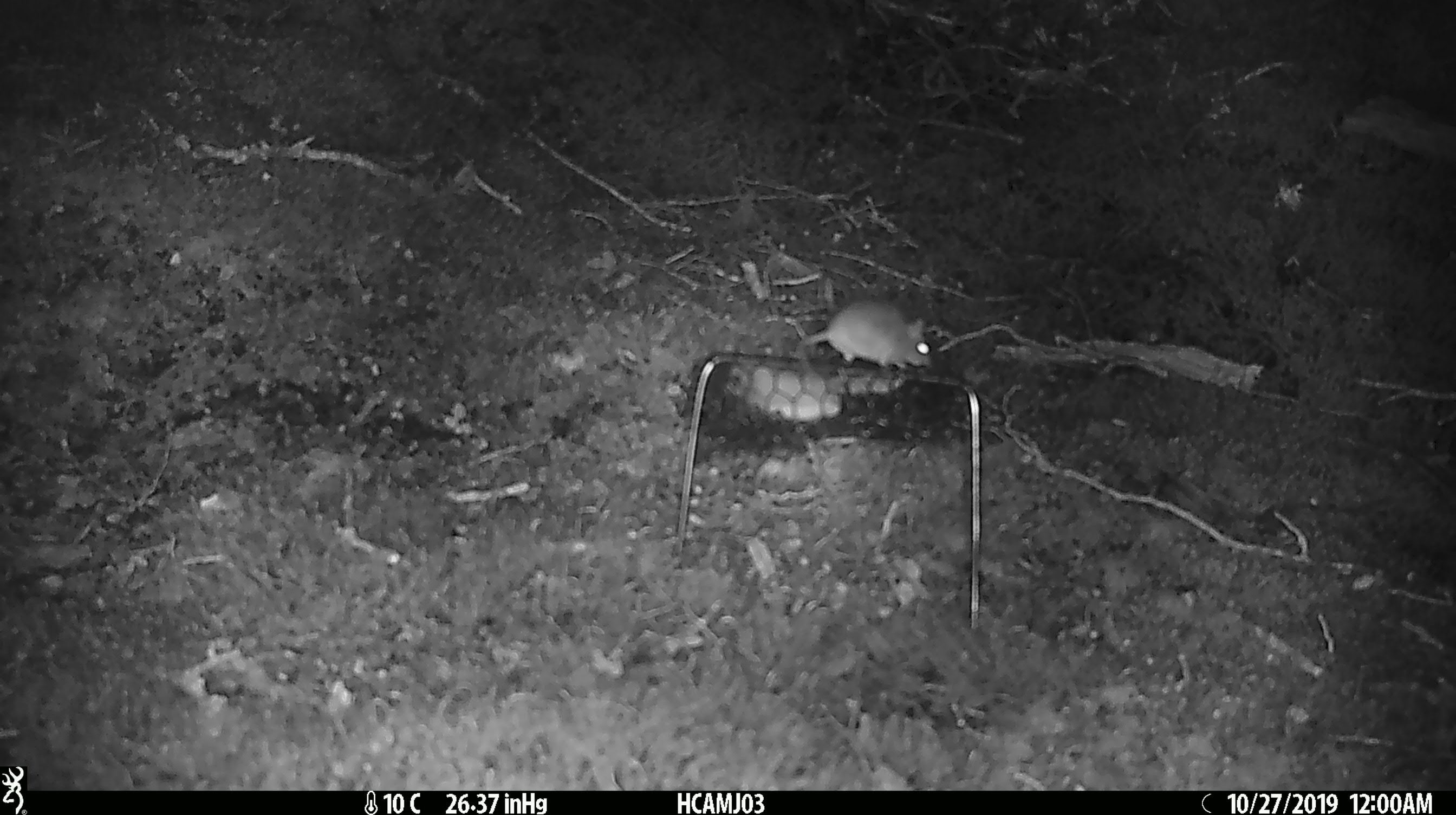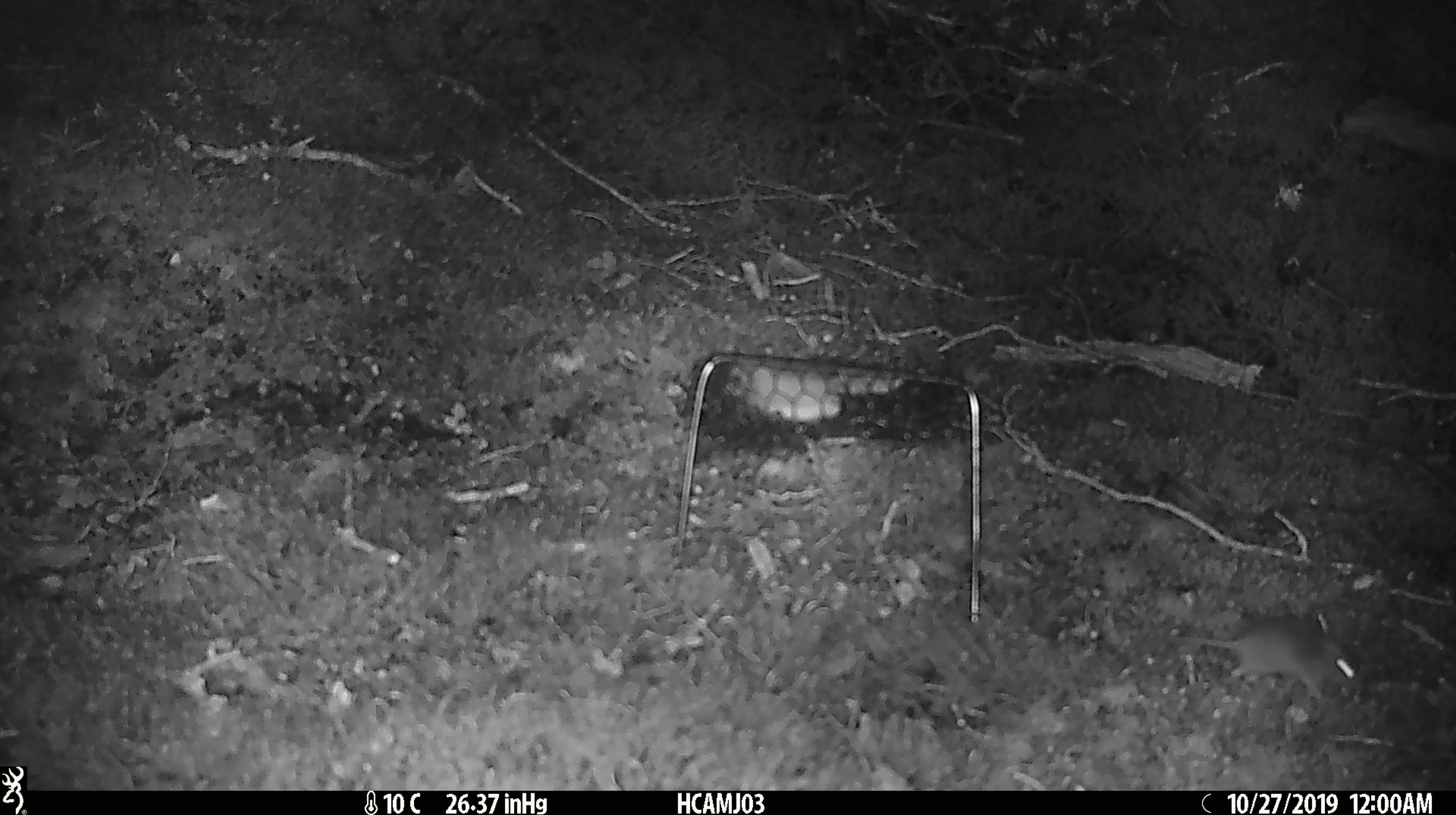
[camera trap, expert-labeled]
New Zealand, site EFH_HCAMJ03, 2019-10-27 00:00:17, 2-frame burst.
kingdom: Animalia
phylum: Chordata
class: Mammalia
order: Rodentia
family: Muridae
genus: Mus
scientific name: Mus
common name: mouse